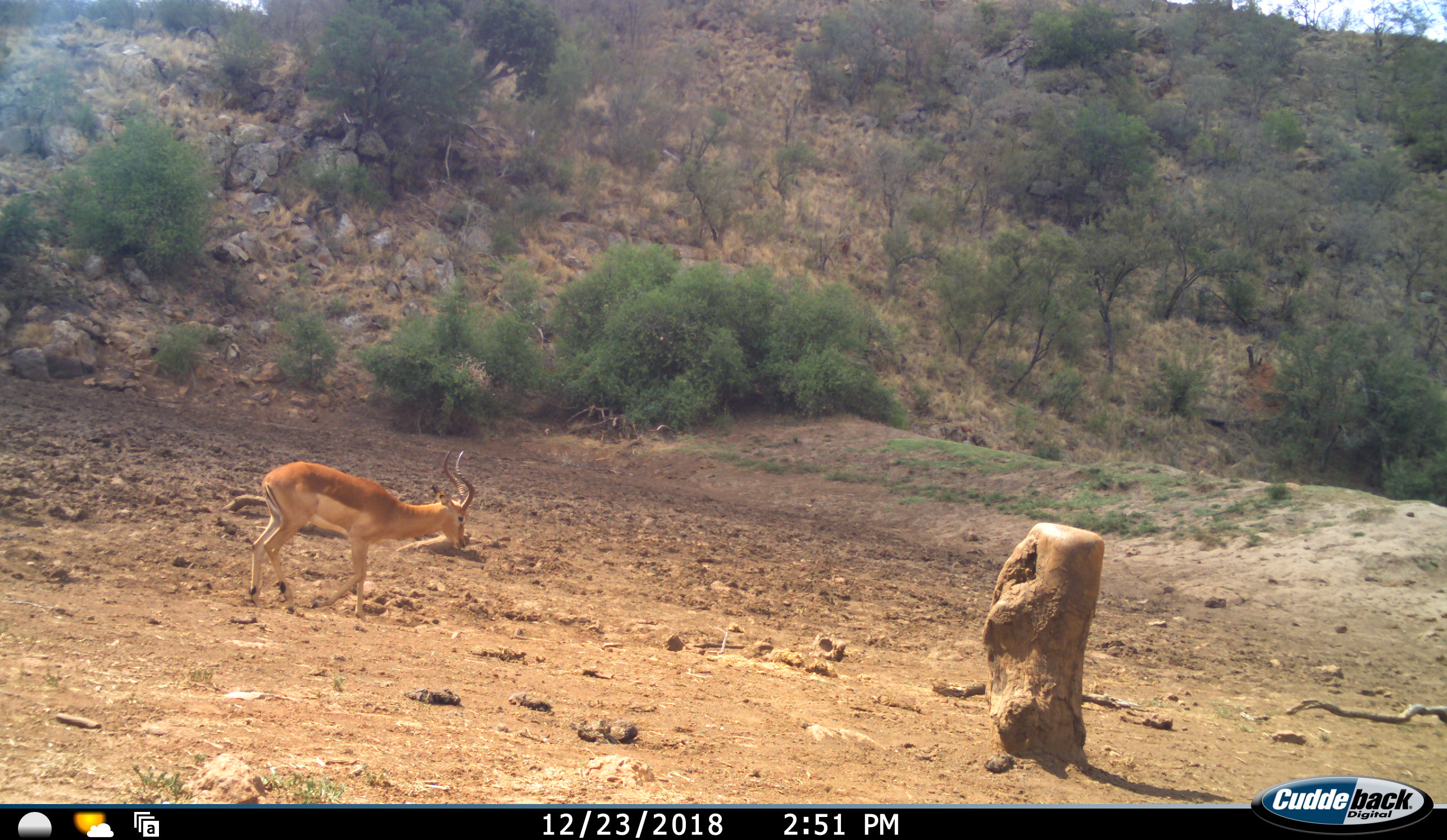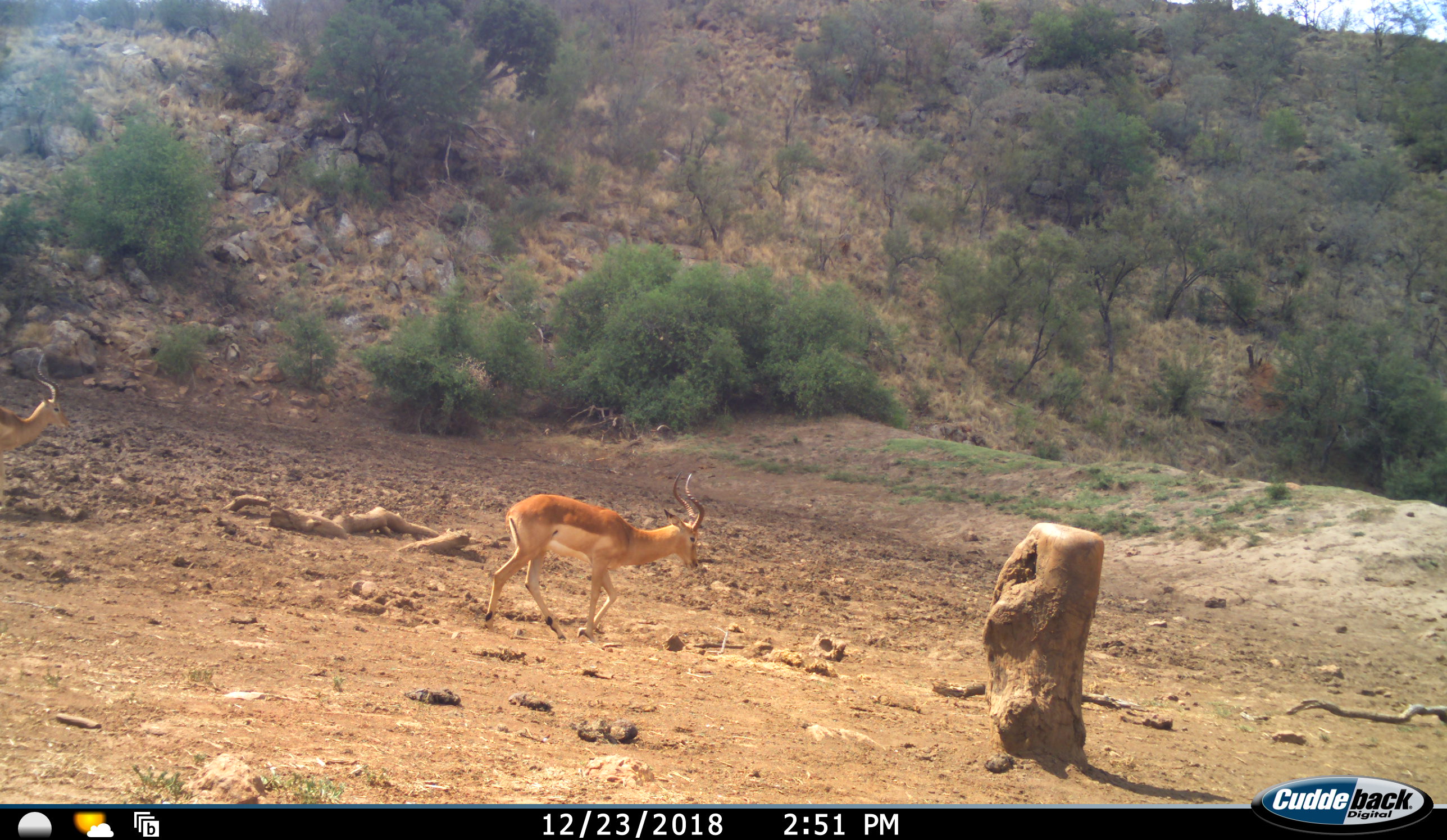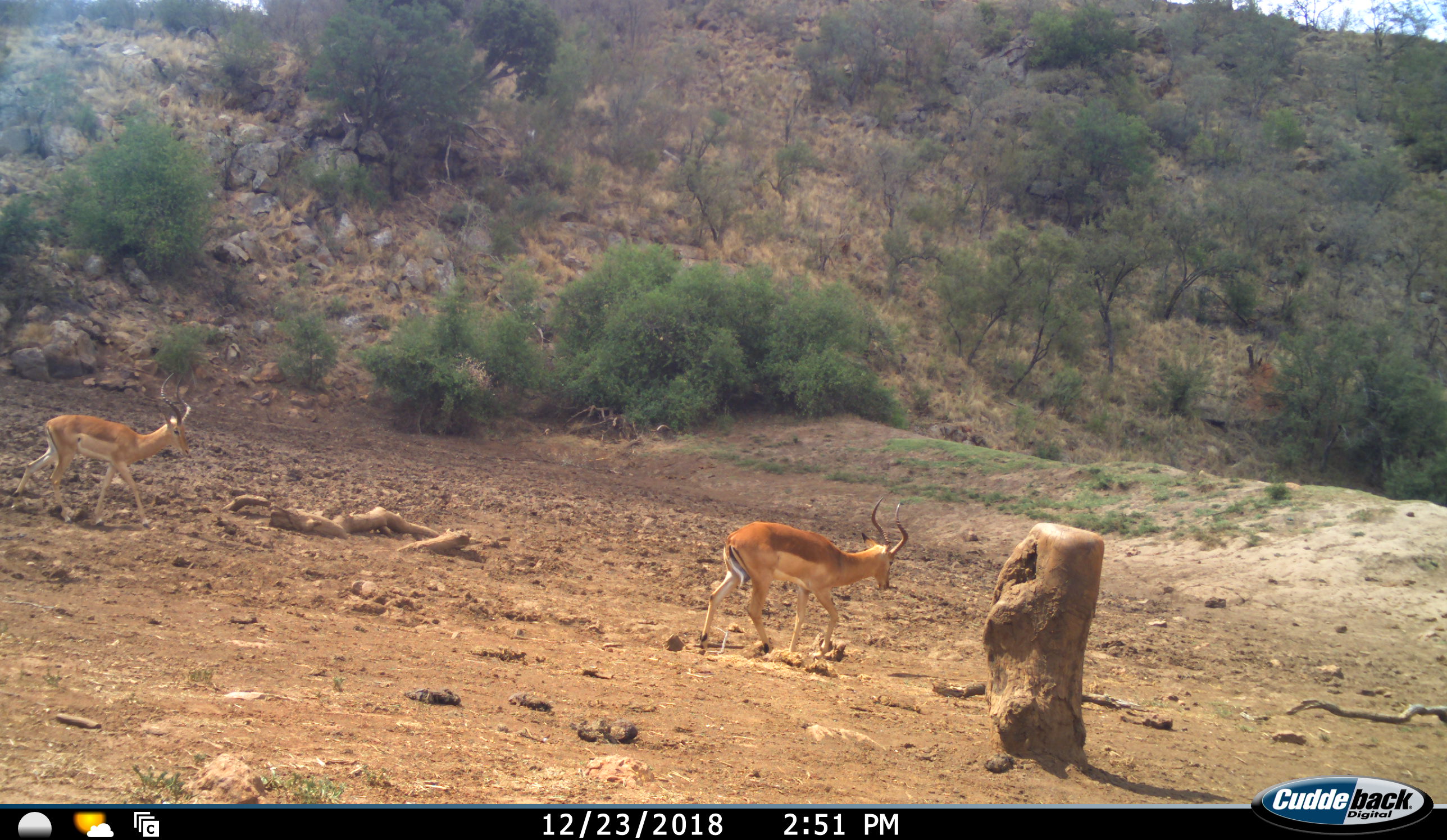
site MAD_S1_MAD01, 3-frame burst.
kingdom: Animalia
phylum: Chordata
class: Mammalia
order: Artiodactyla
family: Bovidae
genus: Aepyceros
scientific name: Aepyceros melampus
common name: impala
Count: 2.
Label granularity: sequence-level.